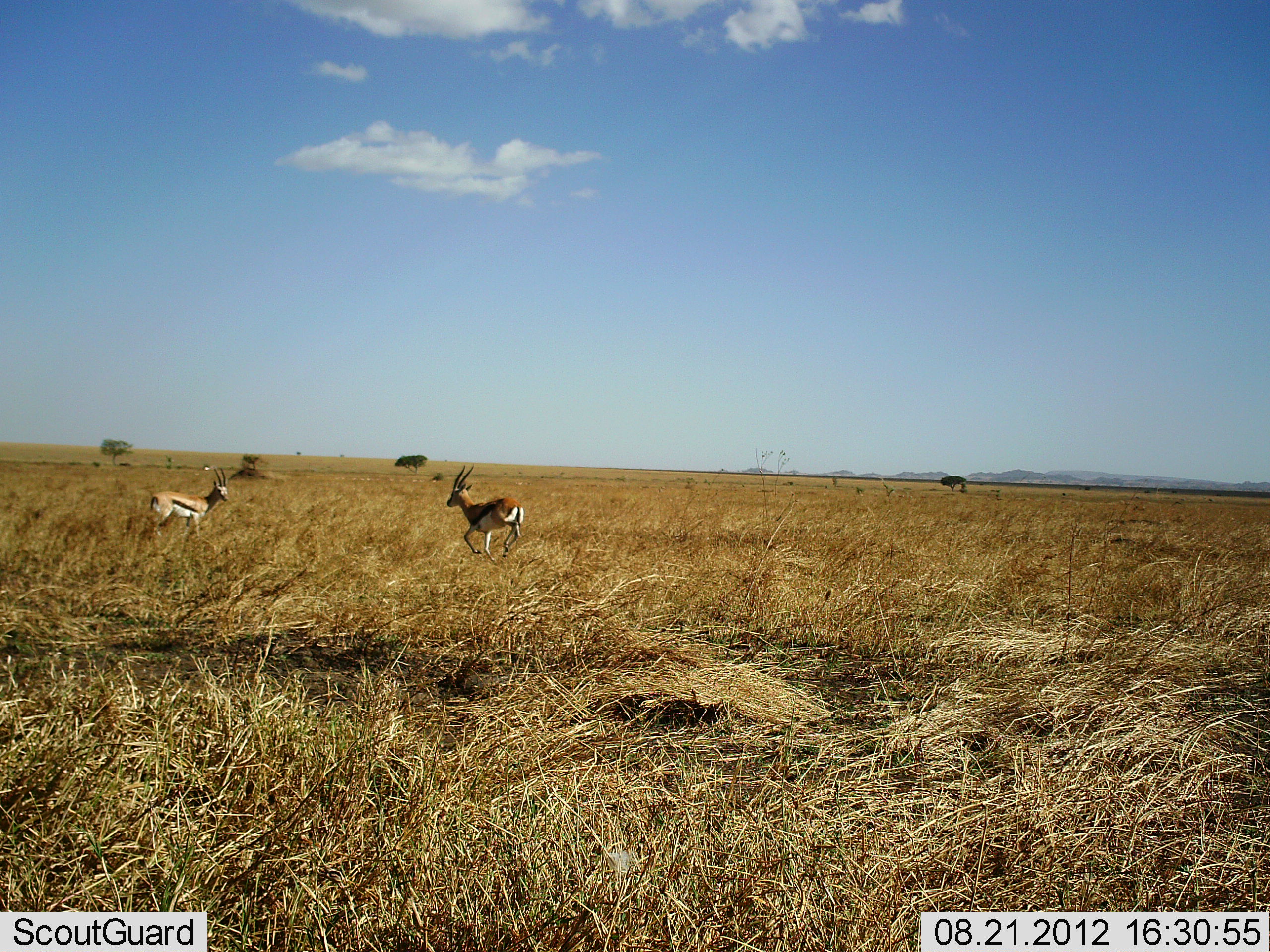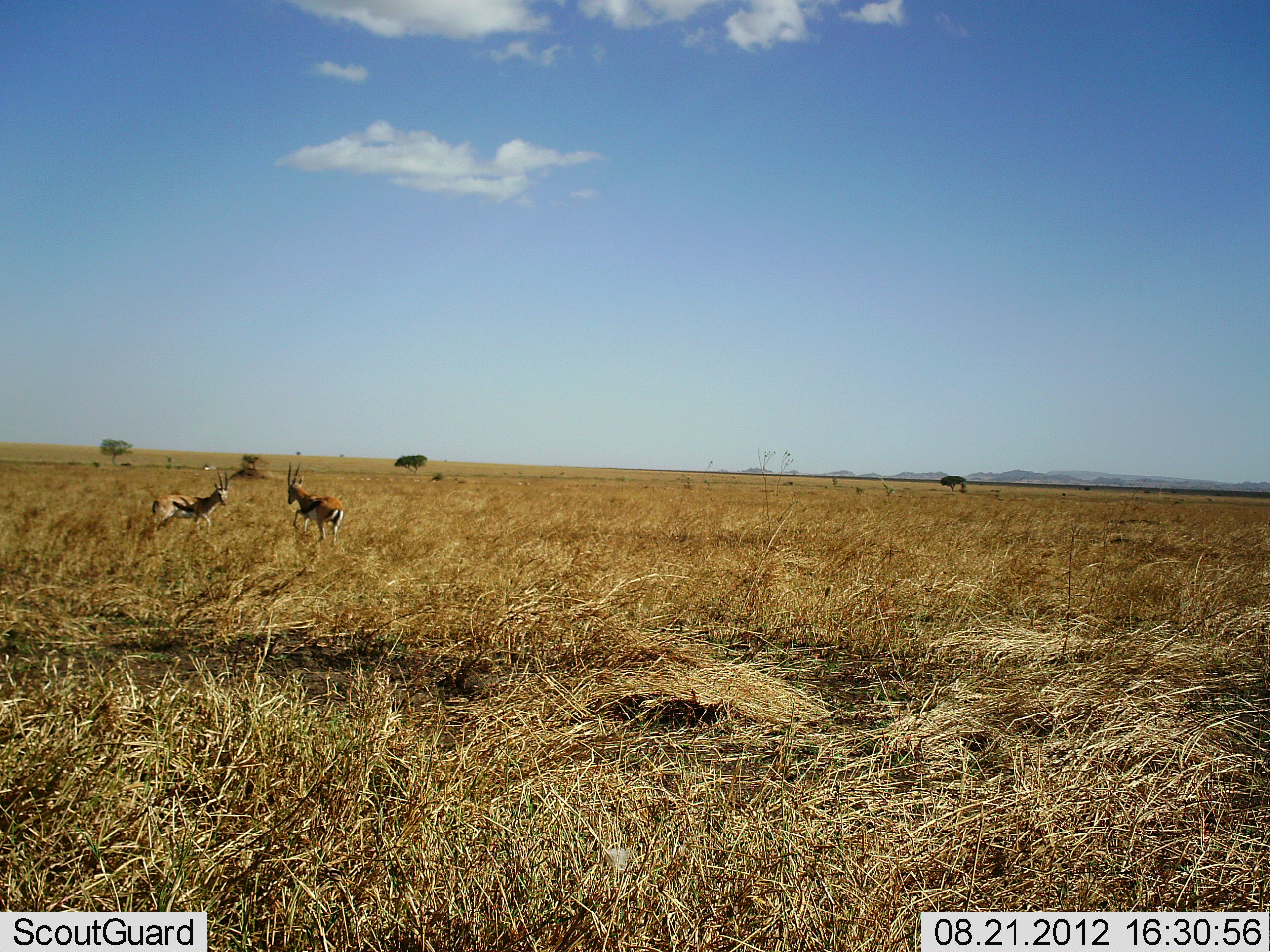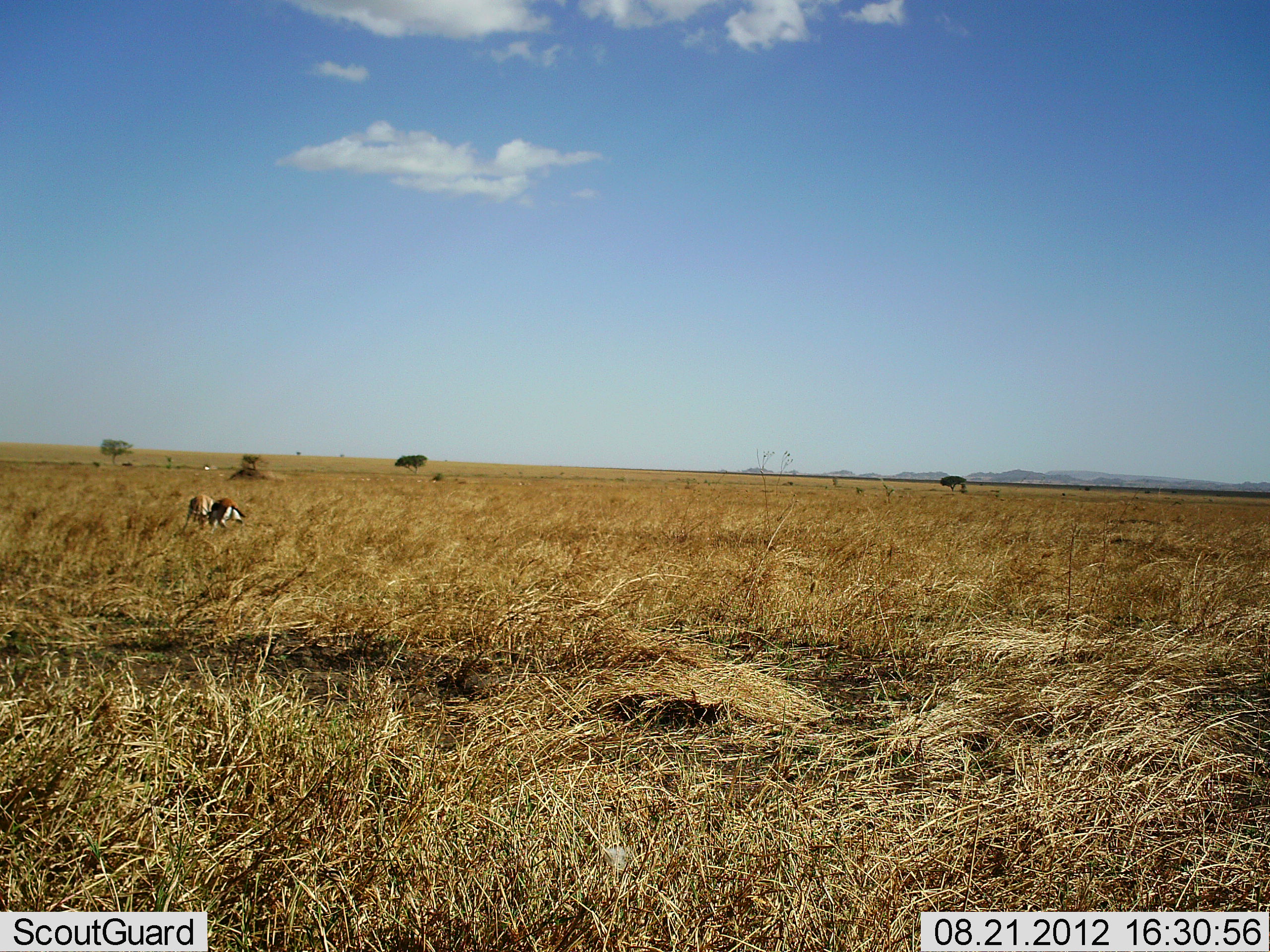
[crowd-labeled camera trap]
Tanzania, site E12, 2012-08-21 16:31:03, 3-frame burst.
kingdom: Animalia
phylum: Chordata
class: Mammalia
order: Artiodactyla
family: Bovidae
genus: Eudorcas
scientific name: Eudorcas thomsonii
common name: thomson's gazelle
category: gazellethomsons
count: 2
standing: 0%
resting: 0%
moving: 20%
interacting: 100%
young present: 0%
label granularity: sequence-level